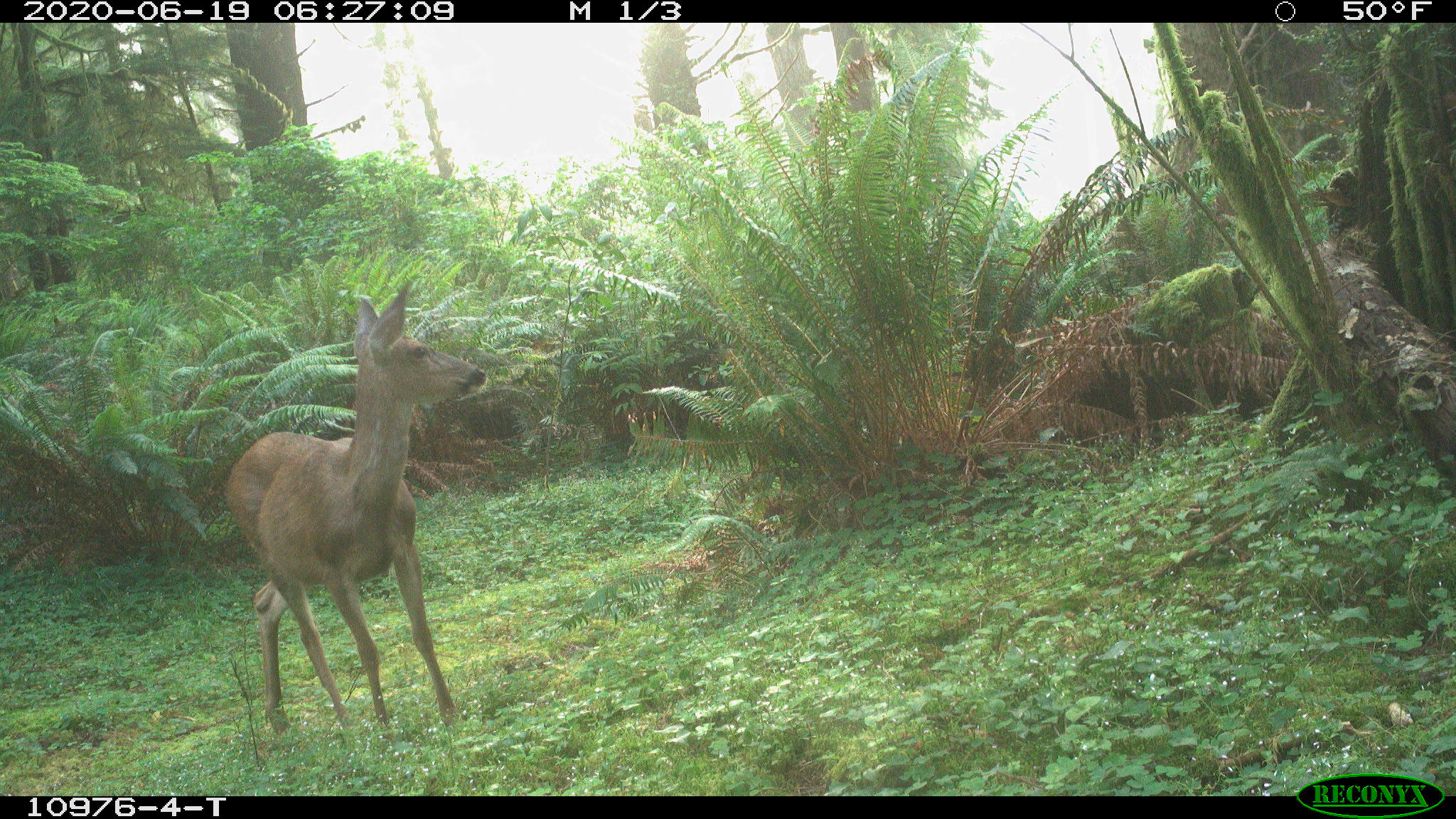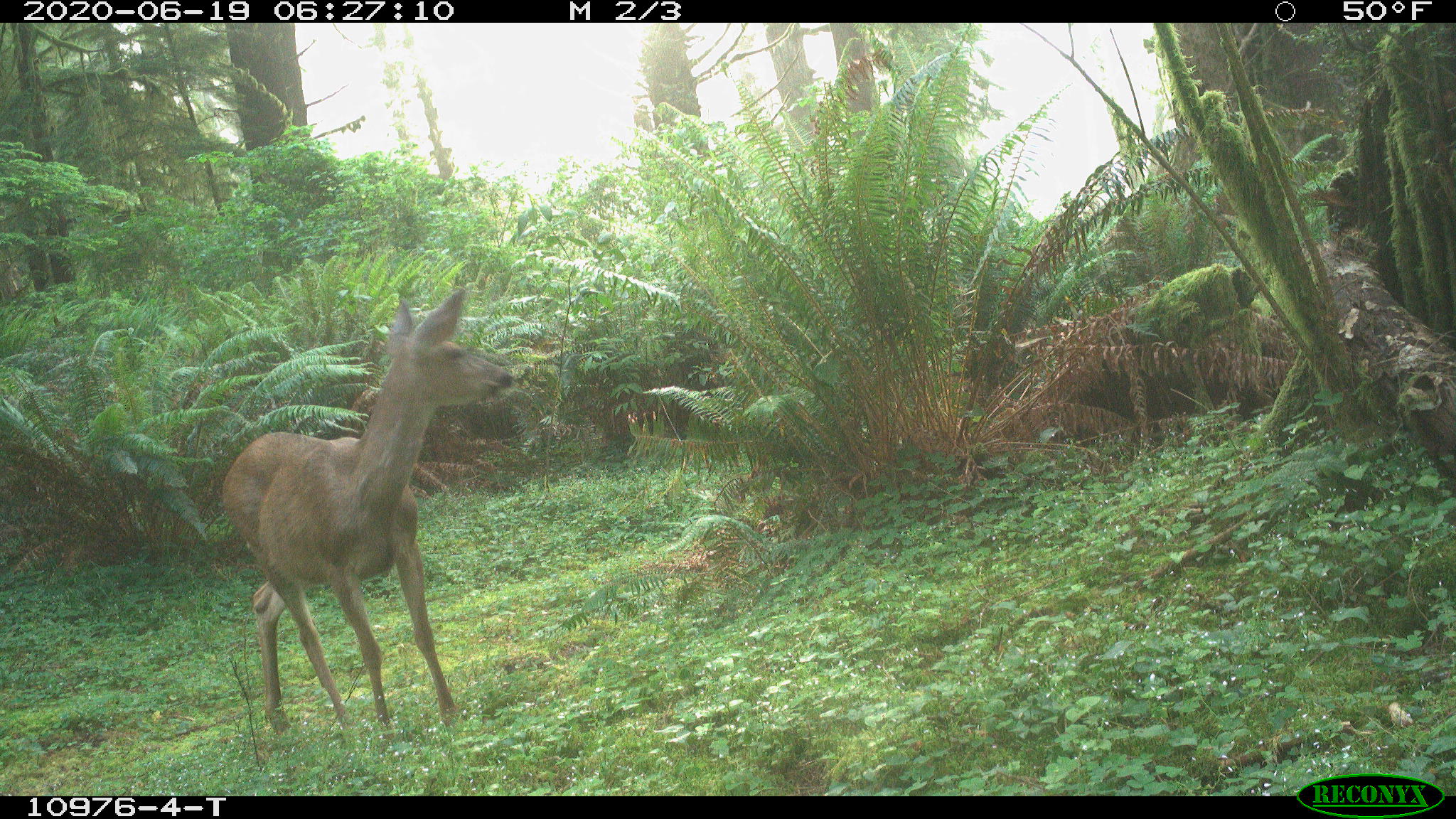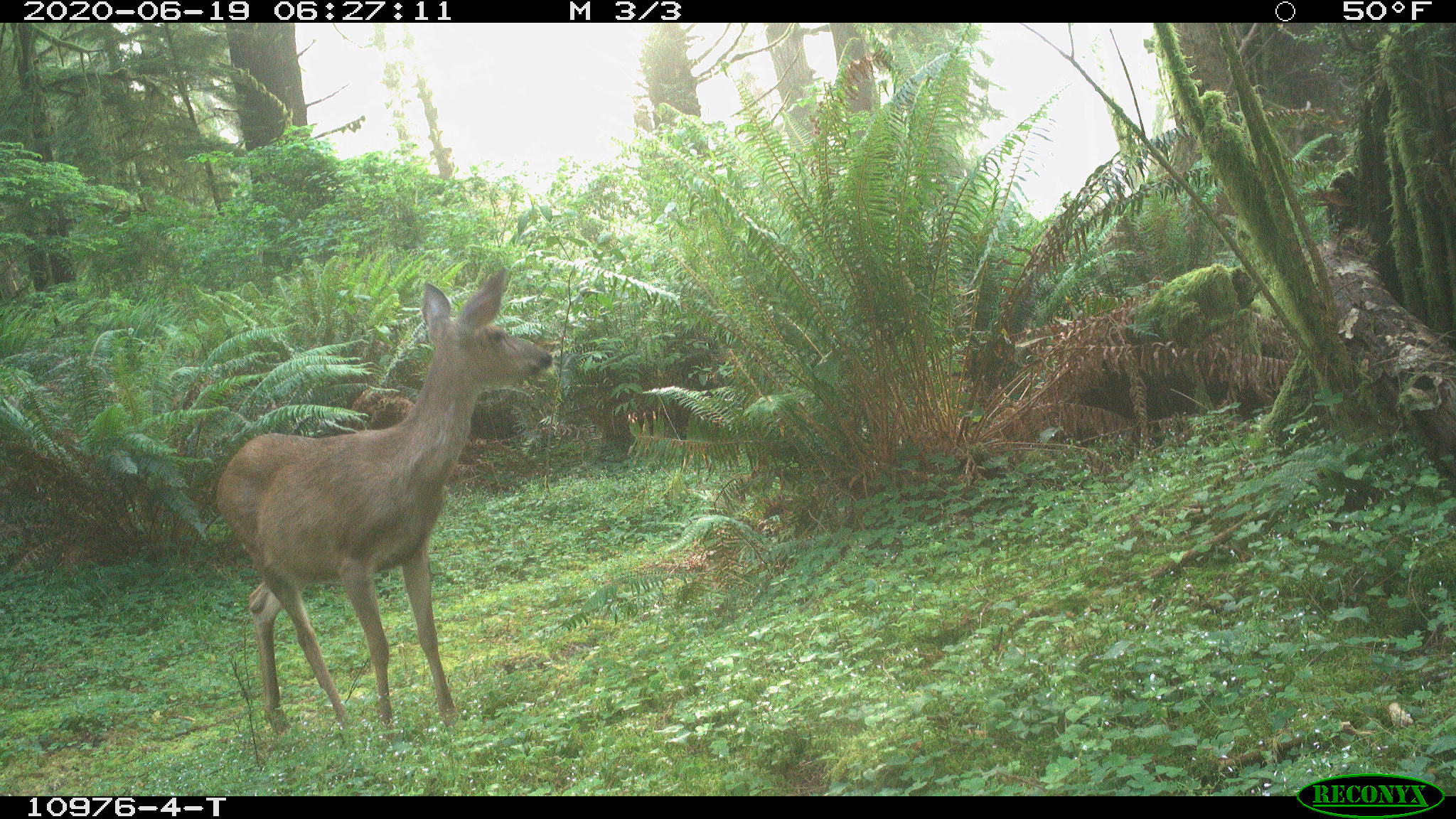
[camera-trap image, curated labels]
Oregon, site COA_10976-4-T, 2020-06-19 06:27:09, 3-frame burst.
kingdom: Animalia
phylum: Chordata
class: Mammalia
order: Artiodactyla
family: Cervidae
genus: Odocoileus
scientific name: Odocoileus hemionus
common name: black-tailed deer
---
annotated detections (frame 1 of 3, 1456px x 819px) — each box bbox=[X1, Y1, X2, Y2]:
black-tailed deer: bbox=[218, 275, 488, 744]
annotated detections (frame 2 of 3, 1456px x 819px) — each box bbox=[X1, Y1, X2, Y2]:
black-tailed deer: bbox=[211, 270, 522, 742]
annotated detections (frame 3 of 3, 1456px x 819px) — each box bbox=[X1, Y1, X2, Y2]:
black-tailed deer: bbox=[213, 266, 565, 745]